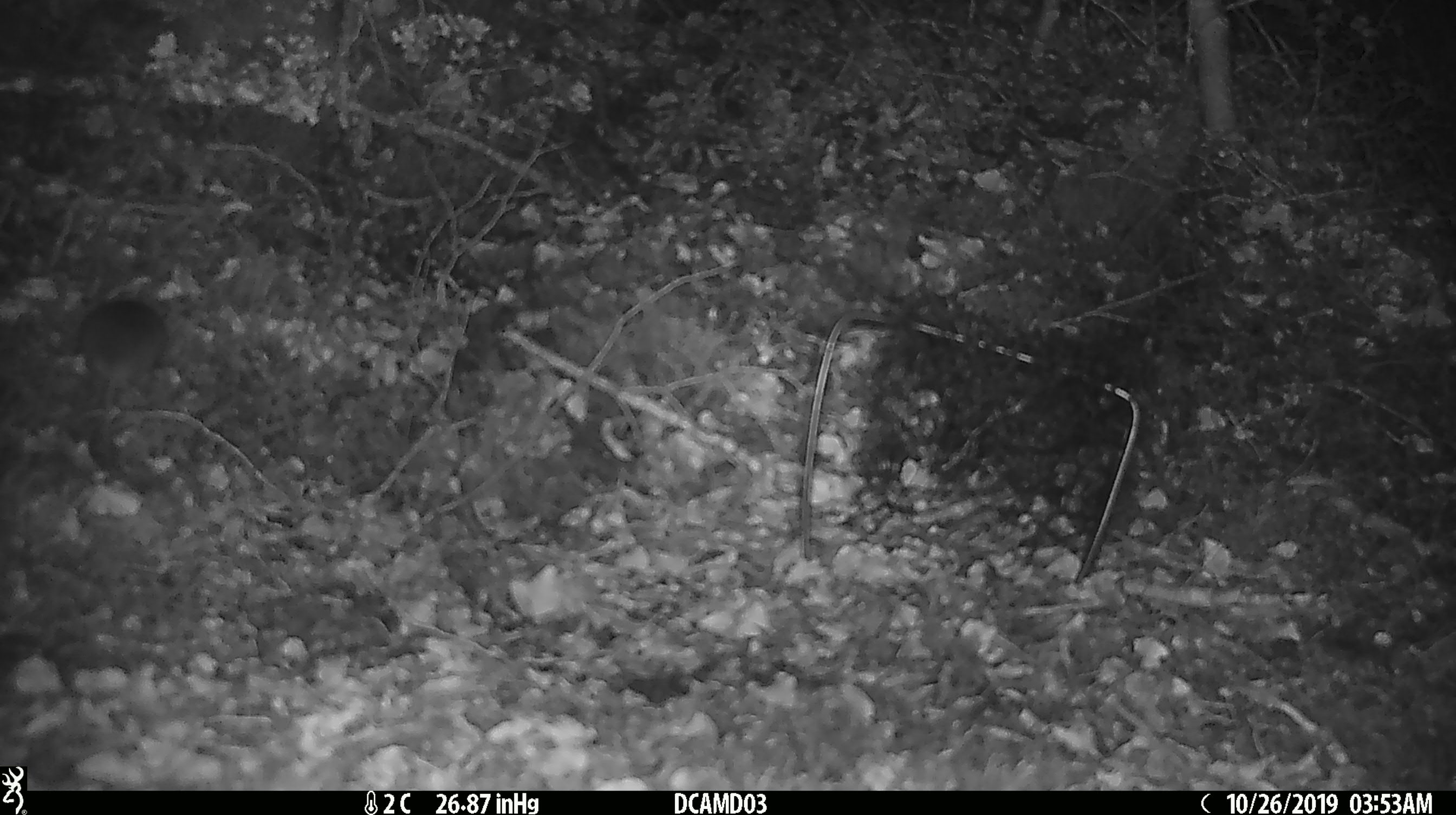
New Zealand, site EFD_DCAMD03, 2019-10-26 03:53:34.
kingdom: Animalia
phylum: Chordata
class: Mammalia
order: Rodentia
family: Muridae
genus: Mus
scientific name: Mus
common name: mouse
Mouse (Mus).